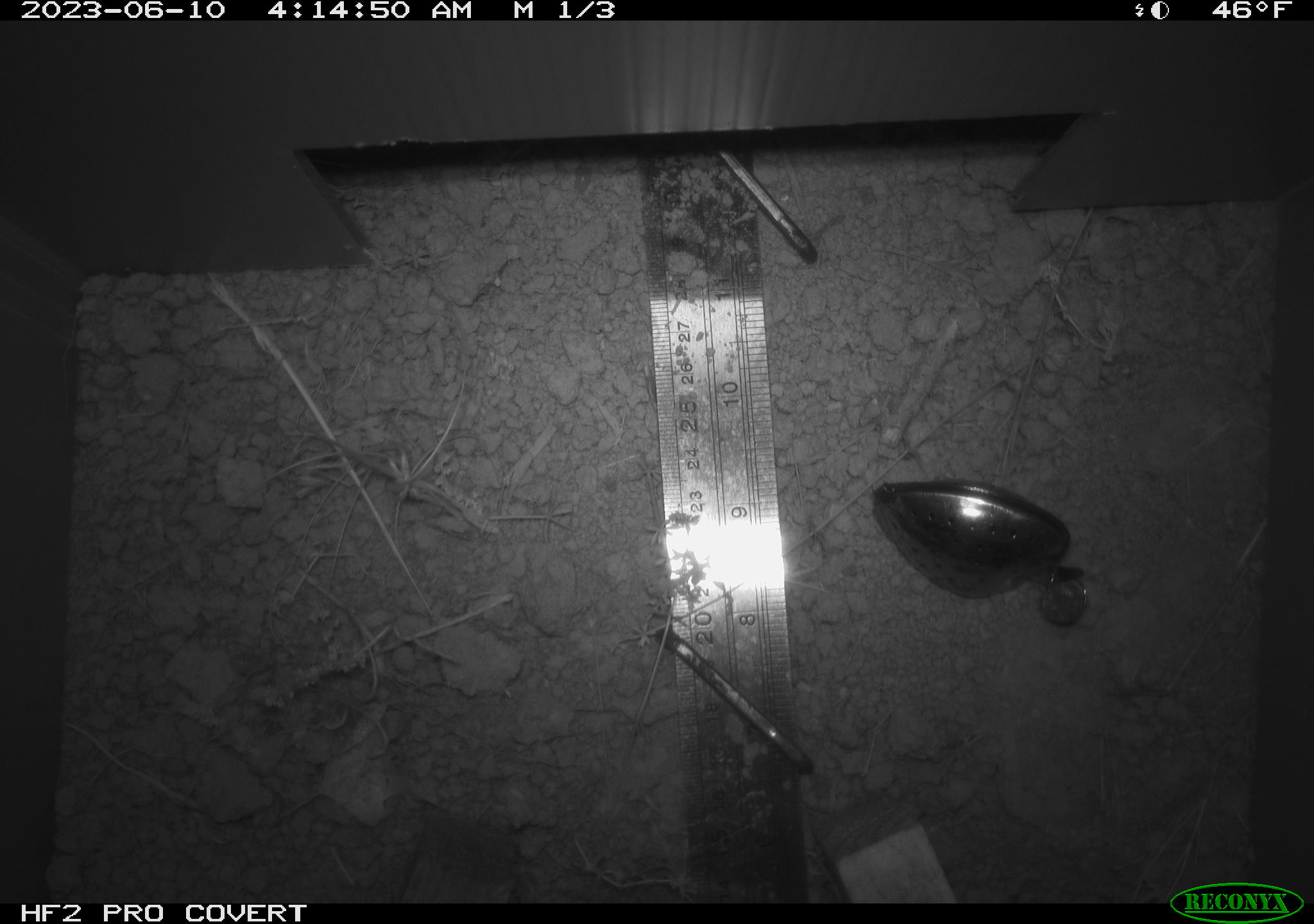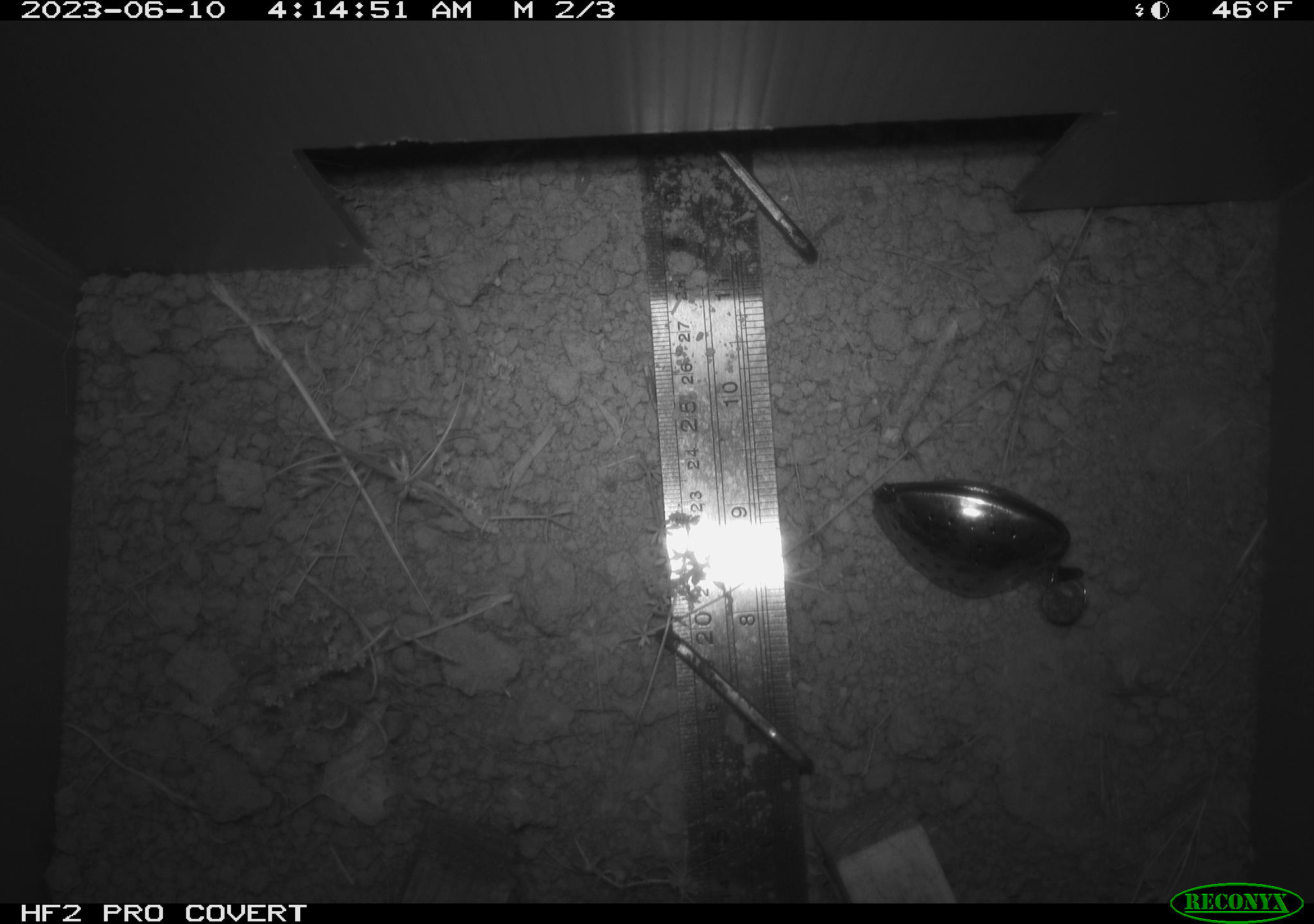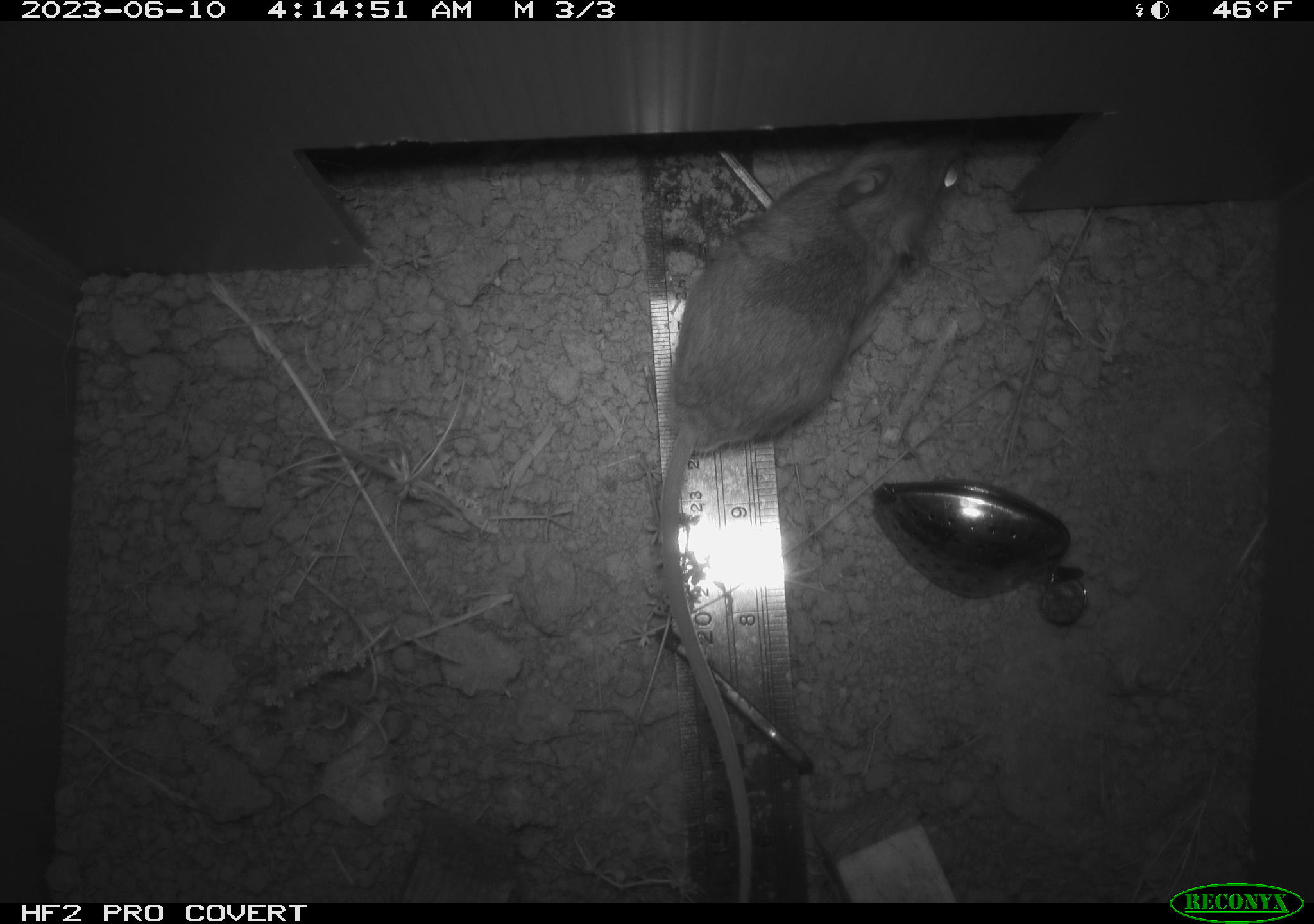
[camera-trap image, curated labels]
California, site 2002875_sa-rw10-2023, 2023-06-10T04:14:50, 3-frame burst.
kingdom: Animalia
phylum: Chordata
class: Mammalia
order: Rodentia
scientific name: Rodentia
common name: mouse species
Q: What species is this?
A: Mouse species (Rodentia).